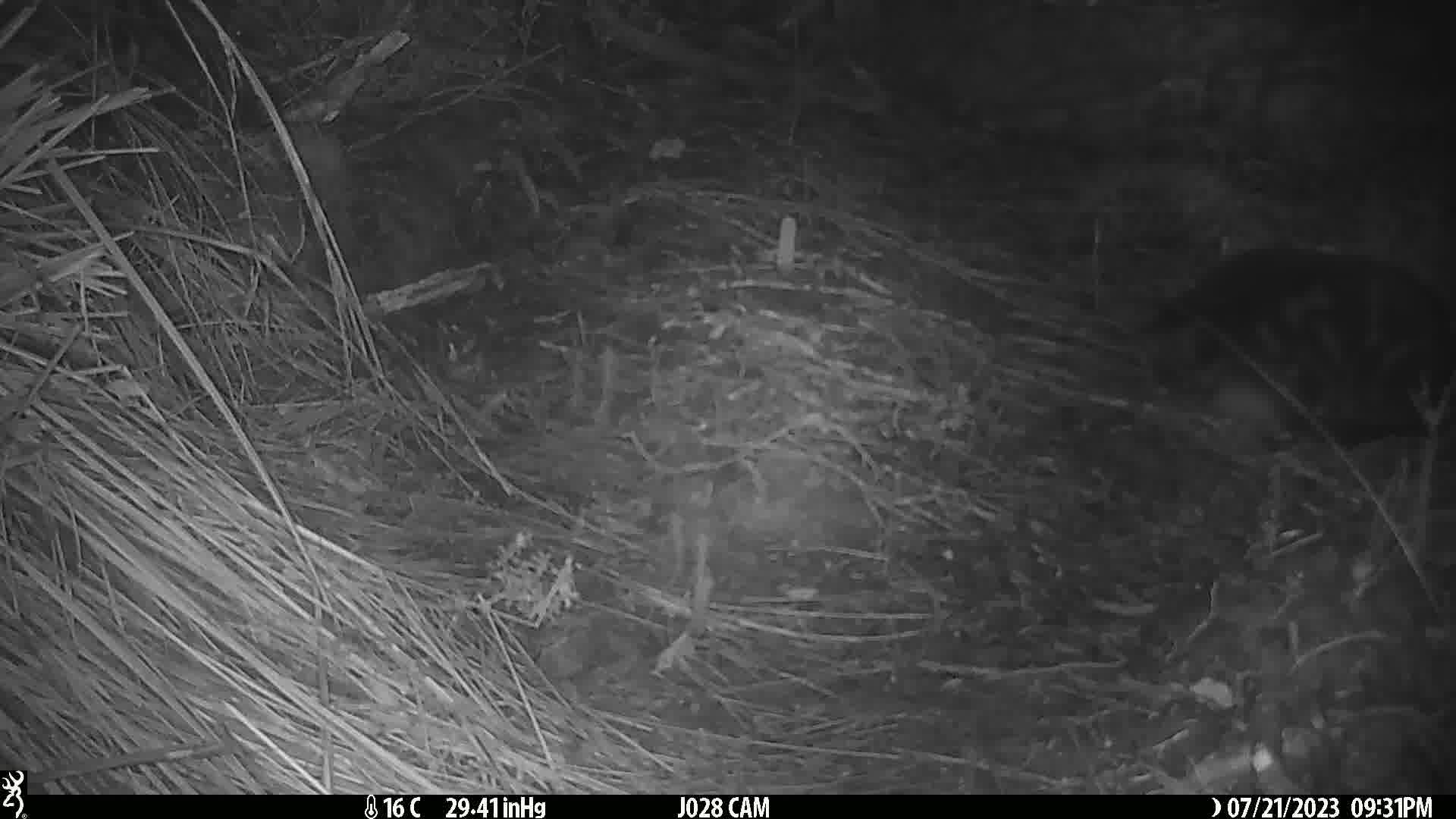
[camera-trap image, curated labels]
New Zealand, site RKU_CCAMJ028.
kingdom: Animalia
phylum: Chordata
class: Mammalia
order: Carnivora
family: Felidae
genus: Felis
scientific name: Felis catus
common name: domestic cat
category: cat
Cat (domestic cat) (Felis catus).